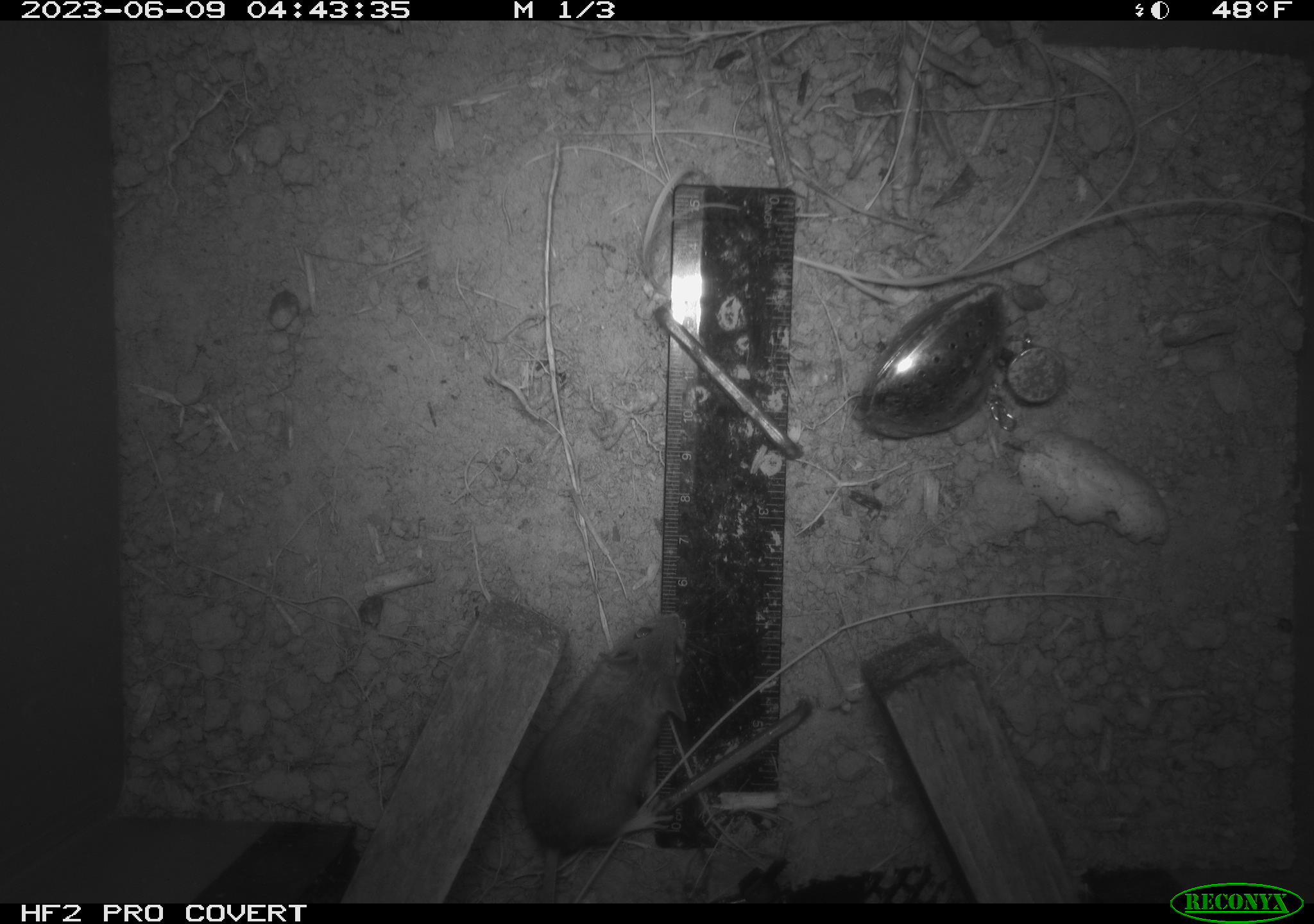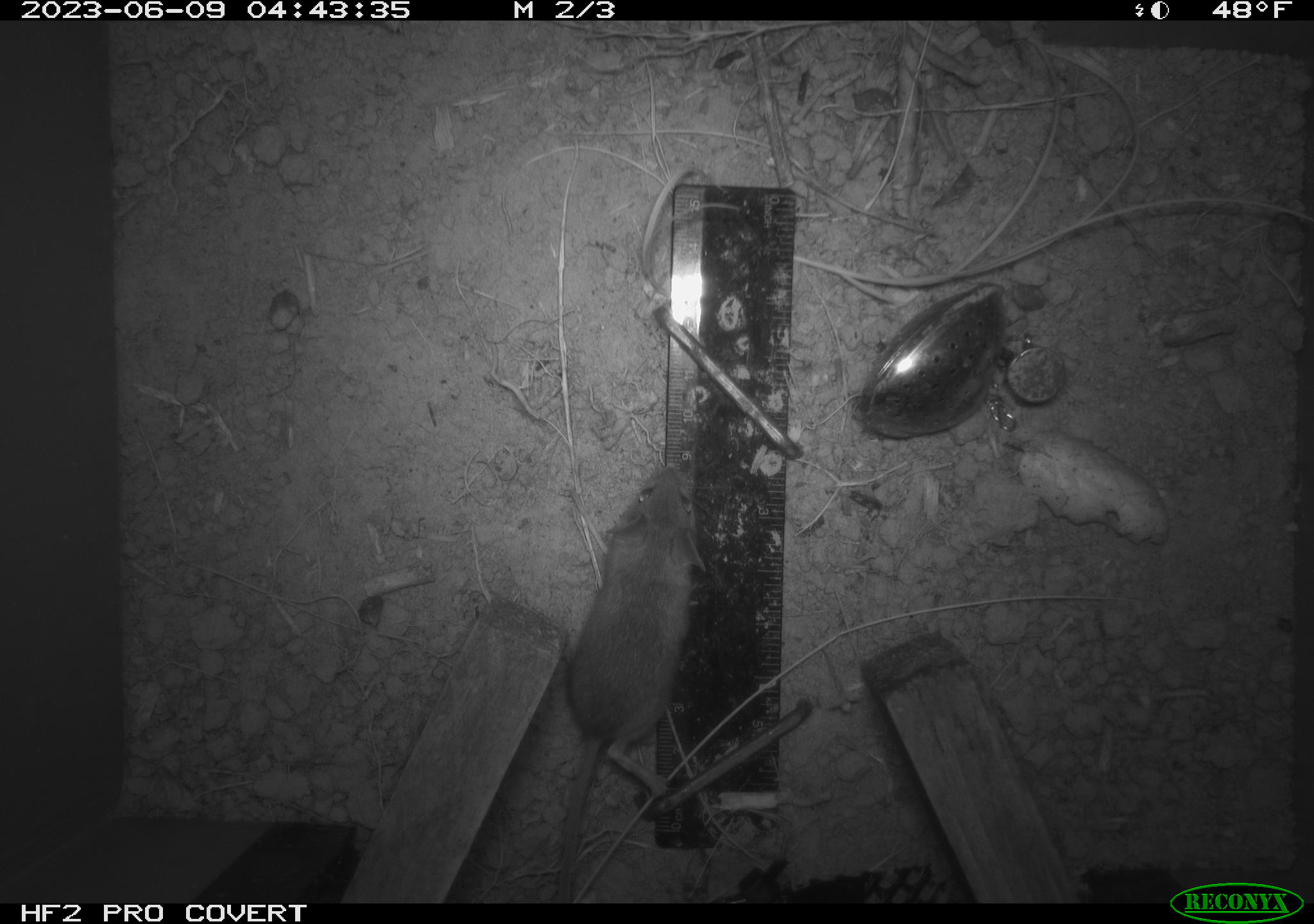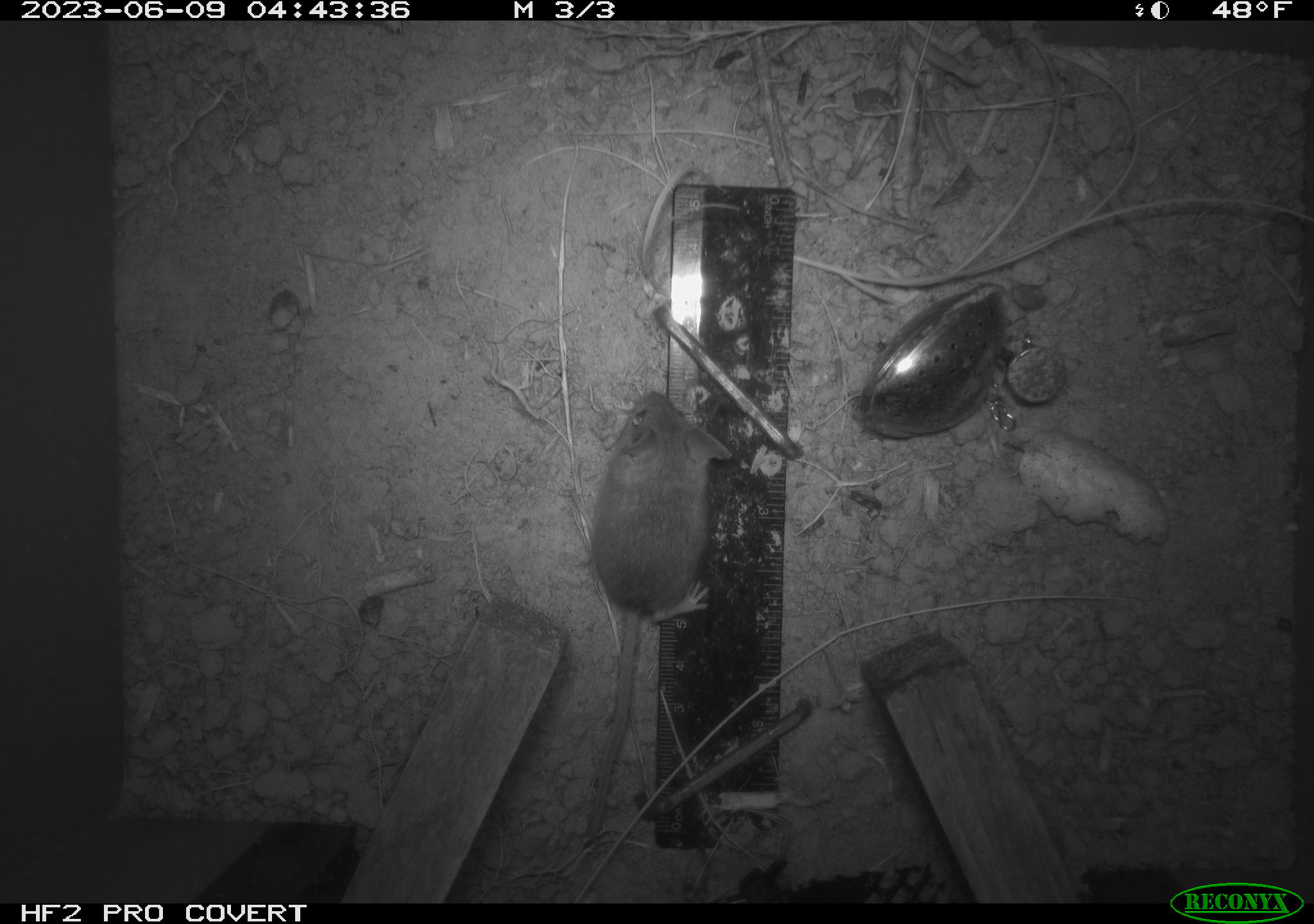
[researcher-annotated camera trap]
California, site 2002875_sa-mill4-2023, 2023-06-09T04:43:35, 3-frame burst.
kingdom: Animalia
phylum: Chordata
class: Mammalia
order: Rodentia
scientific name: Rodentia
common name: mouse species